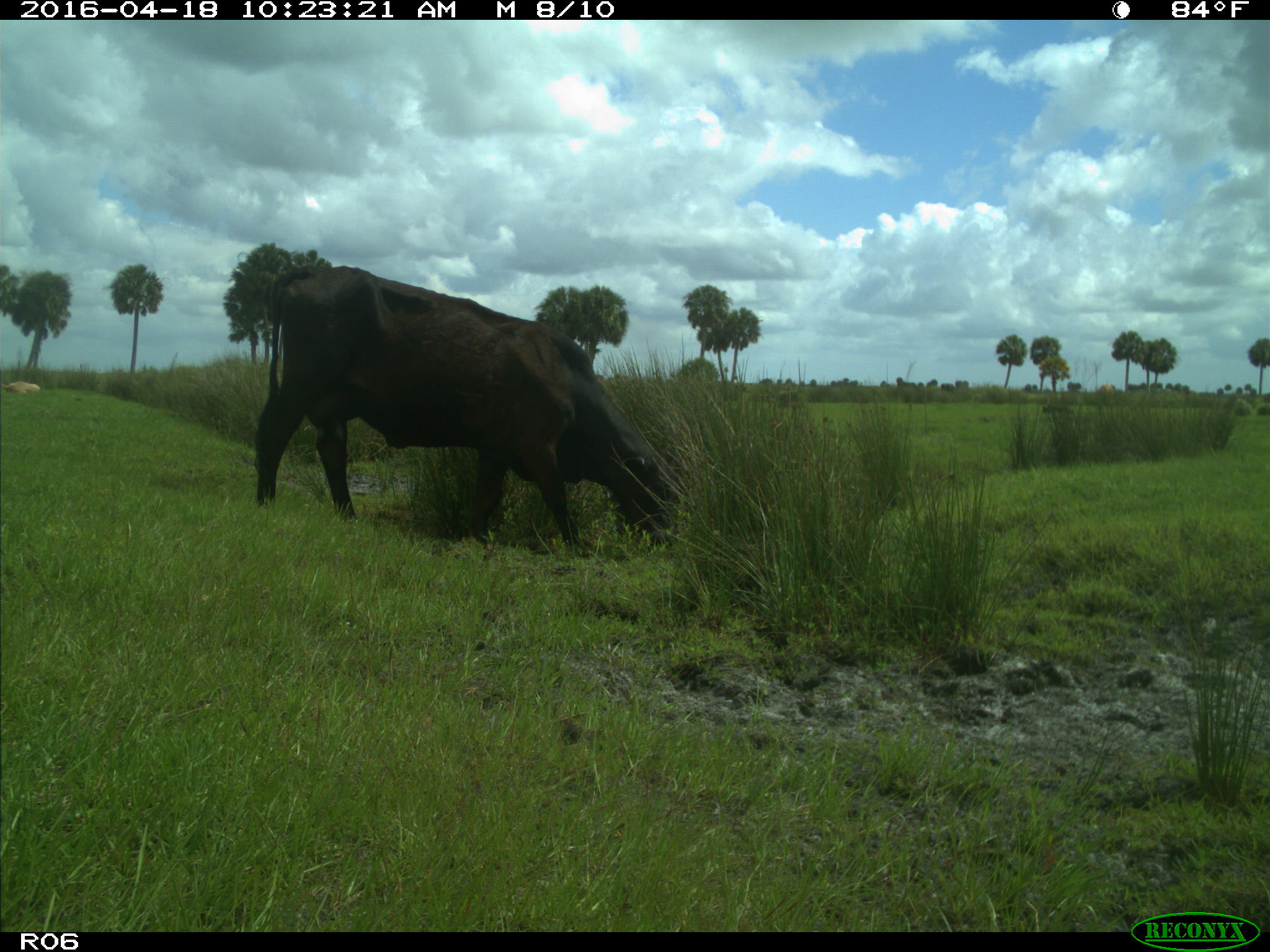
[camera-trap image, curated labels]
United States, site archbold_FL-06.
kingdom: Animalia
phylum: Chordata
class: Mammalia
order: Artiodactyla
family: Bovidae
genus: Bos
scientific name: Bos taurus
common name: domestic cow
Bos taurus (domestic cow).